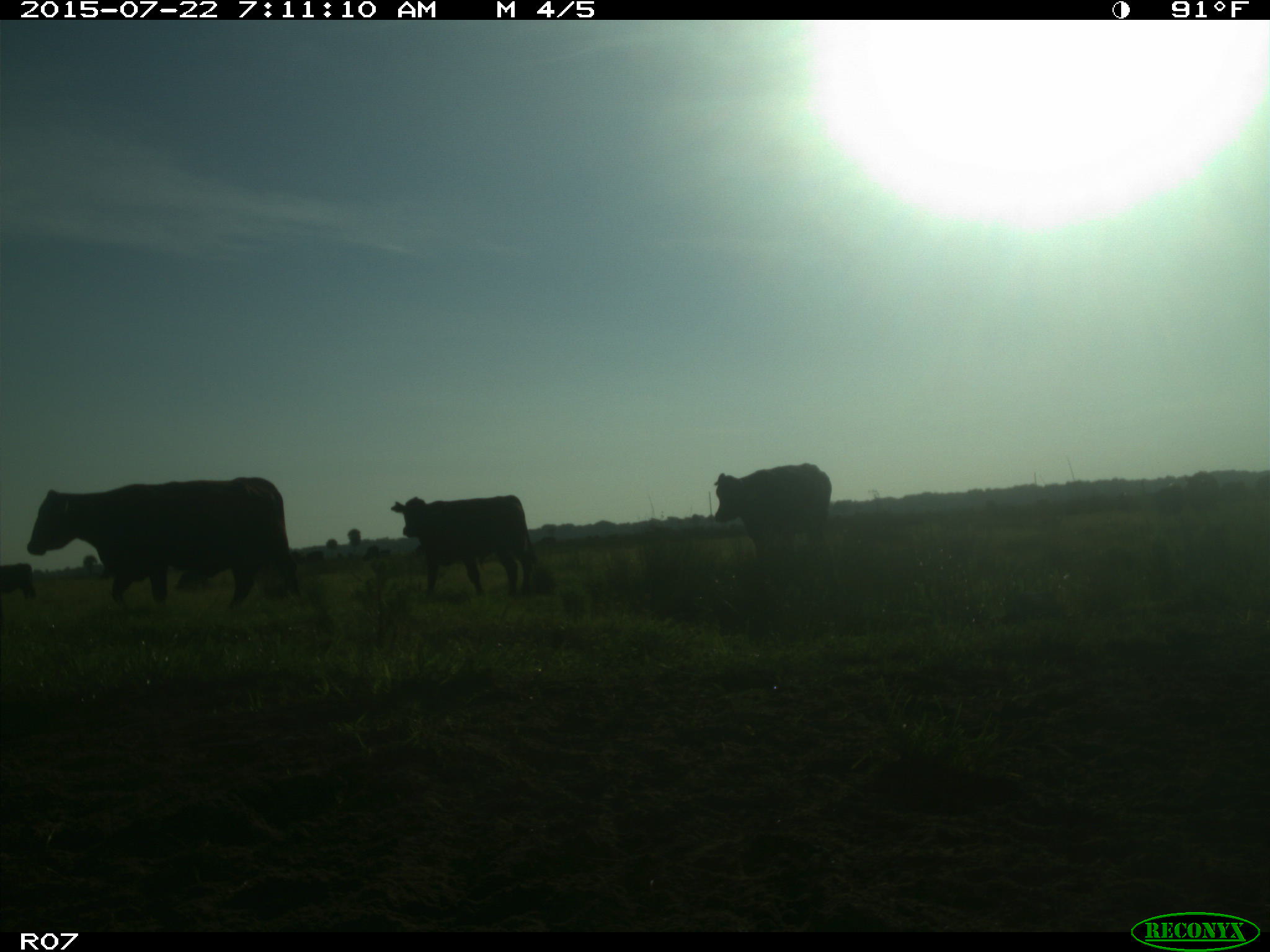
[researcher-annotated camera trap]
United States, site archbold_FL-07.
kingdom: Animalia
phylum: Chordata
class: Mammalia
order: Artiodactyla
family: Suidae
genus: Sus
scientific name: Sus scrofa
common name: wild boar